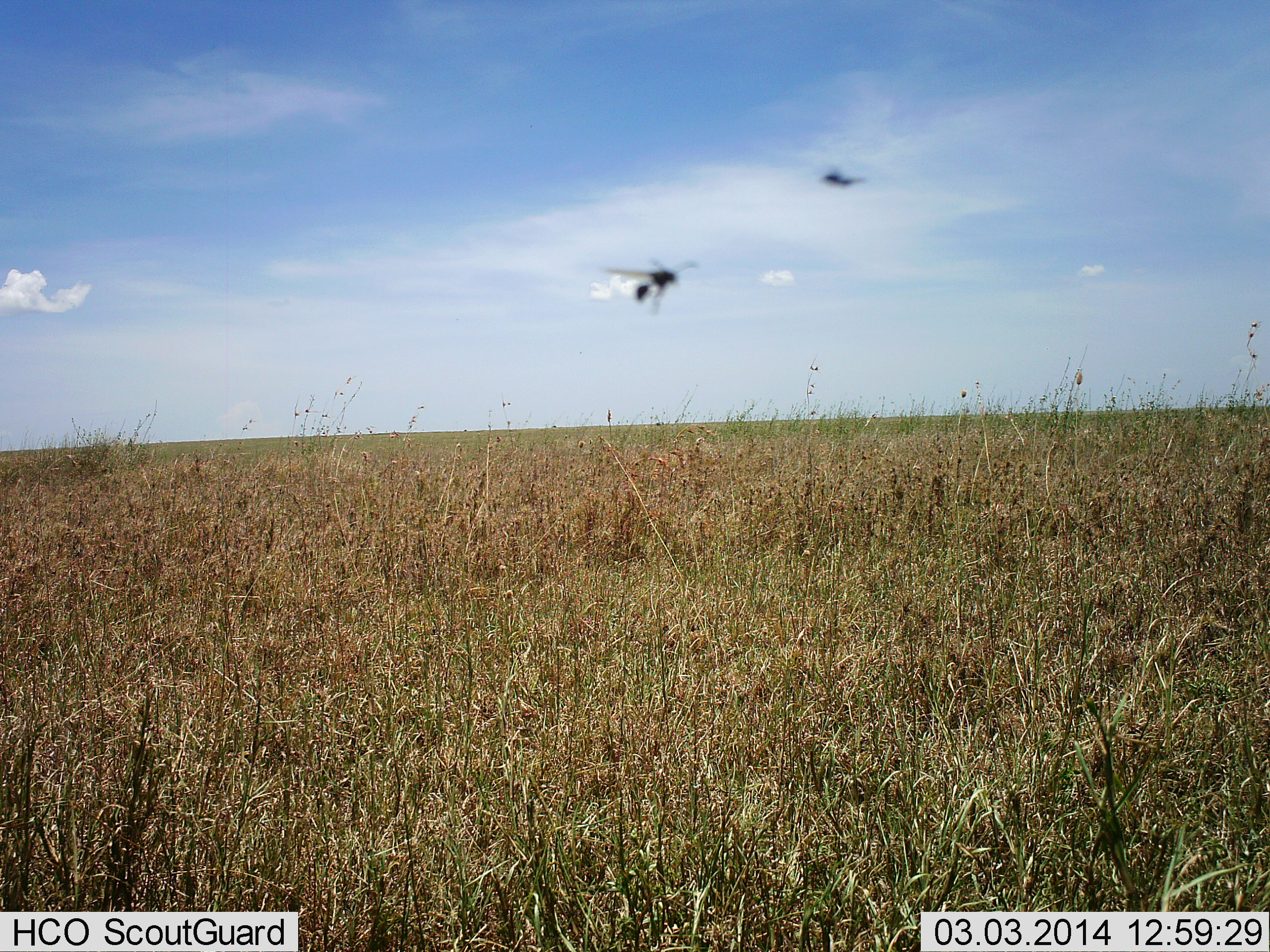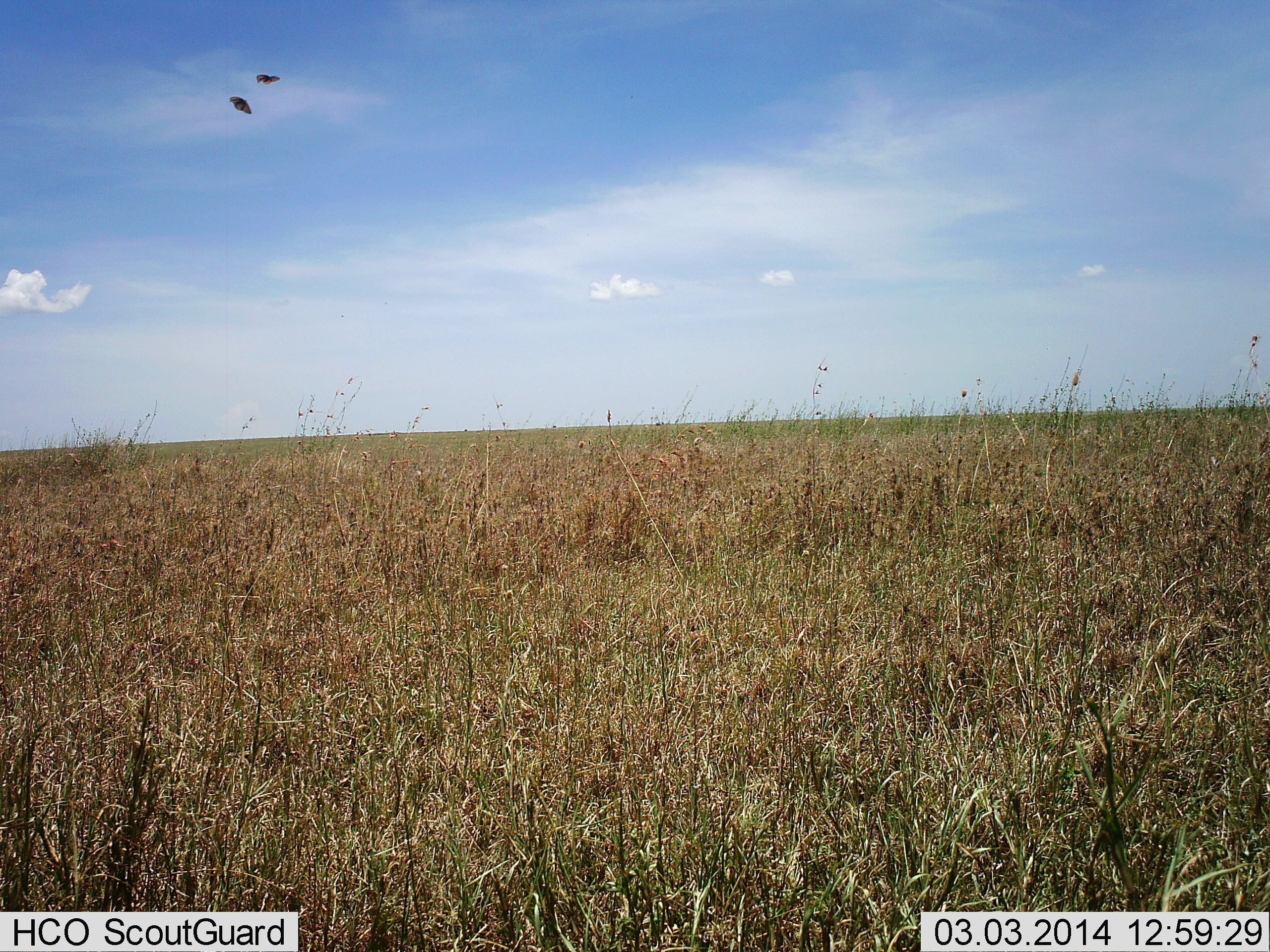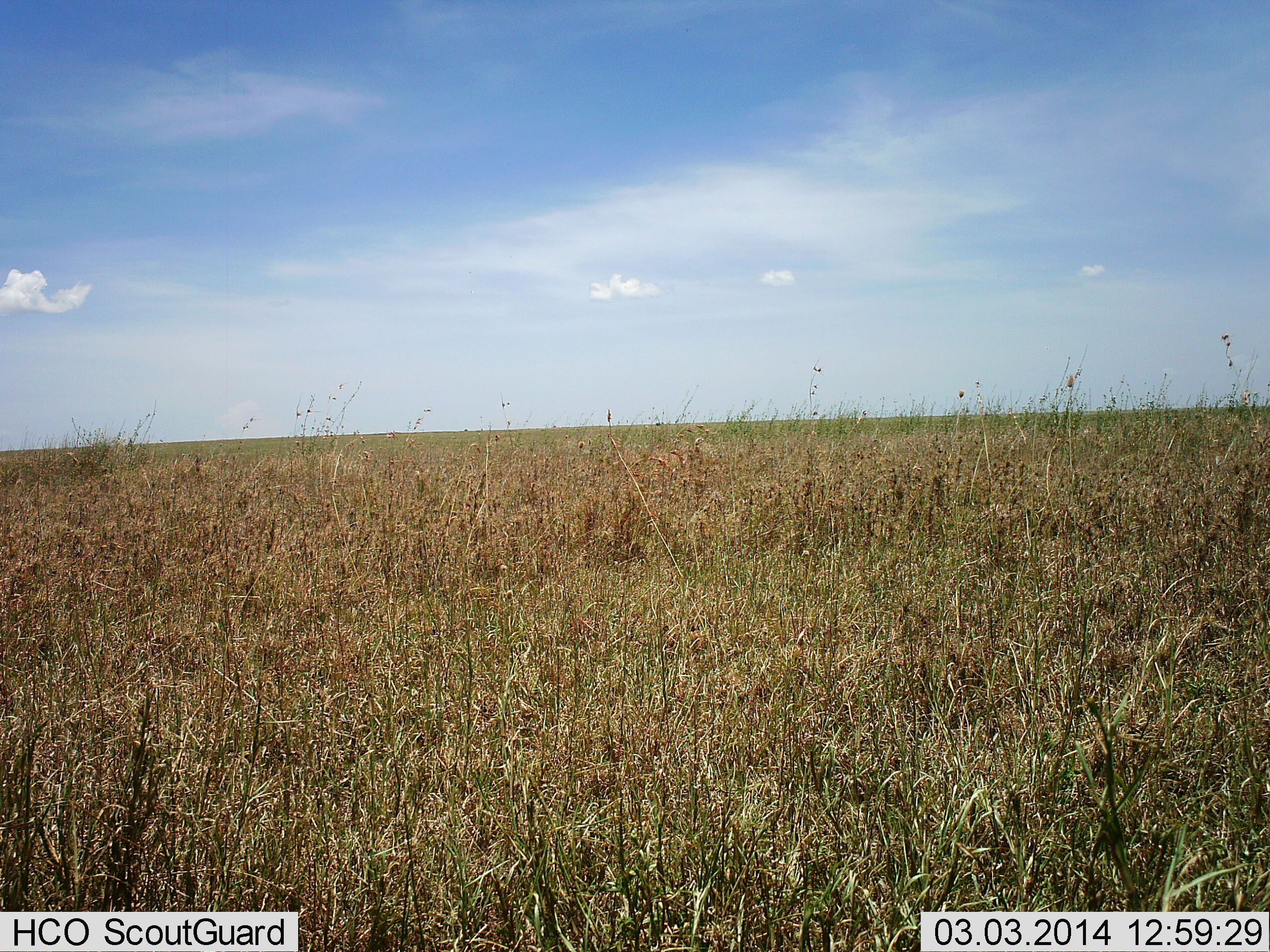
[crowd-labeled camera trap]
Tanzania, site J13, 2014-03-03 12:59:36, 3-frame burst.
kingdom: Animalia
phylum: Arthropoda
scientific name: Arthropoda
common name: arthropods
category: insectspider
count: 2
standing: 0%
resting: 0%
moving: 100%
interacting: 0%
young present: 0%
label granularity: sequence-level